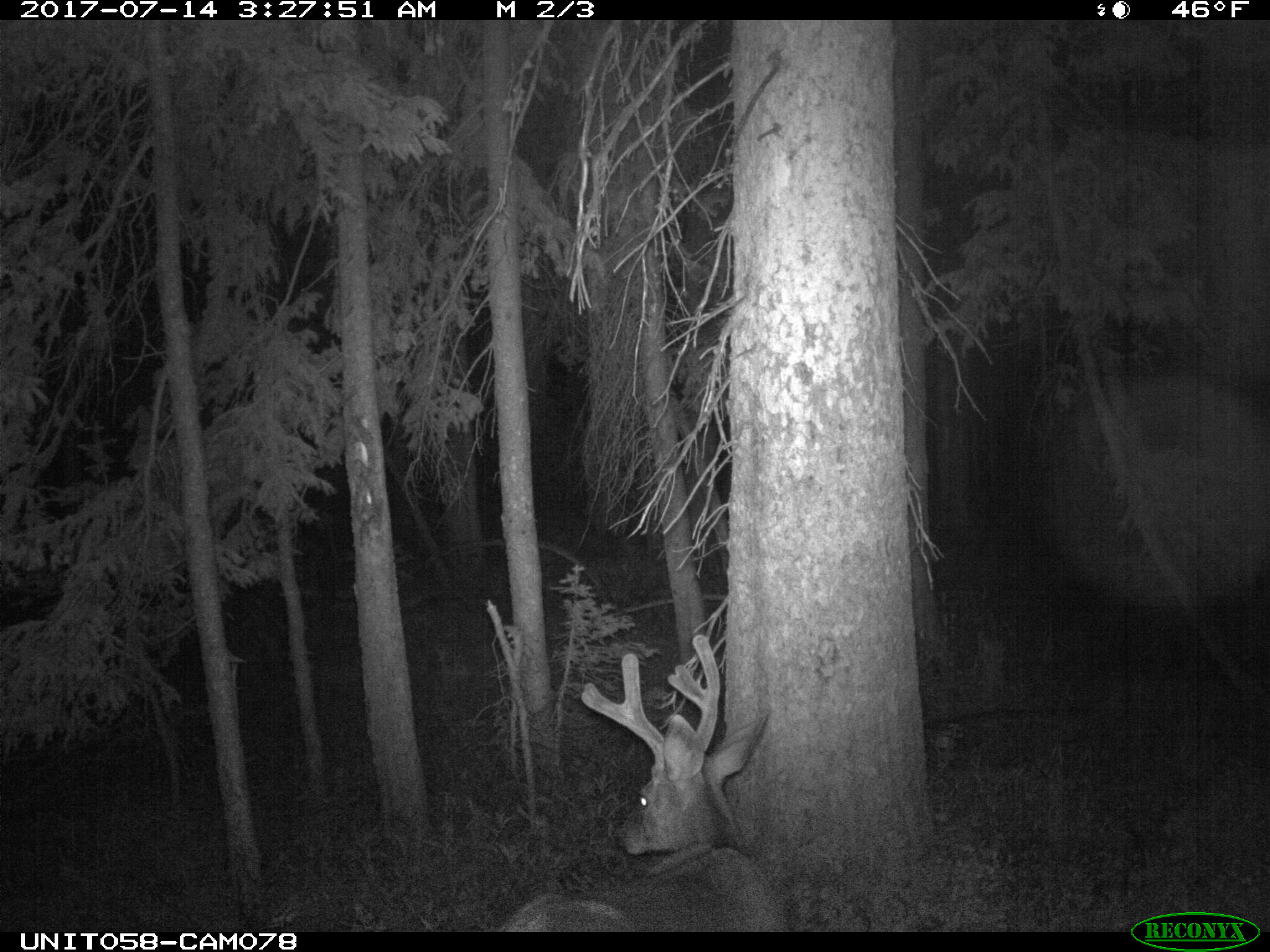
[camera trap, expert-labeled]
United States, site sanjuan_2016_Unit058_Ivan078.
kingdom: Animalia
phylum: Chordata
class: Mammalia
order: Artiodactyla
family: Cervidae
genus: Odocoileus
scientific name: Odocoileus hemionus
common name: mule deer